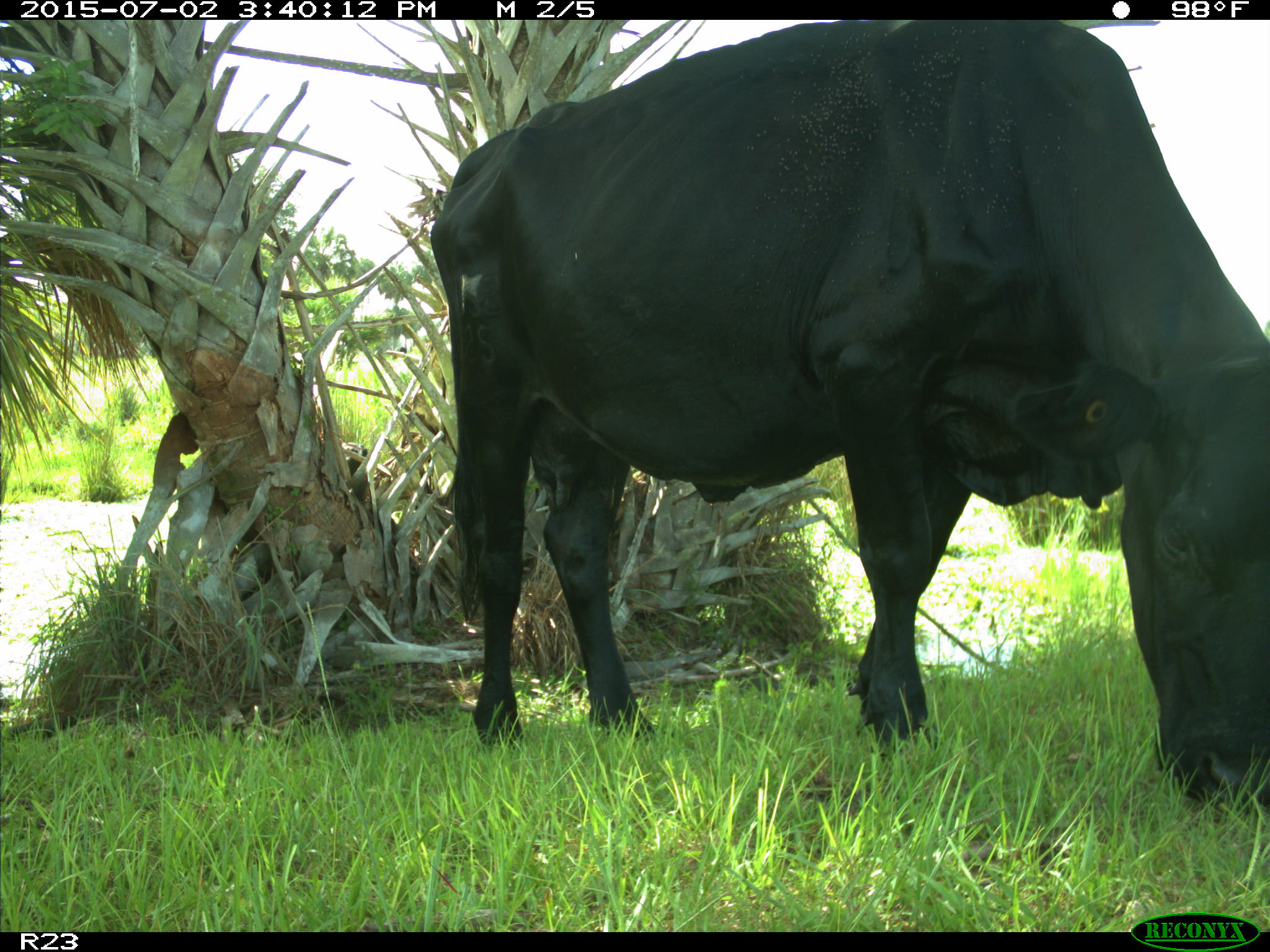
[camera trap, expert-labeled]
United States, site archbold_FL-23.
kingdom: Animalia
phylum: Chordata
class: Mammalia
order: Artiodactyla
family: Bovidae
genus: Bos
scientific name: Bos taurus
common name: domestic cow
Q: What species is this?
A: Bos taurus (domestic cow).